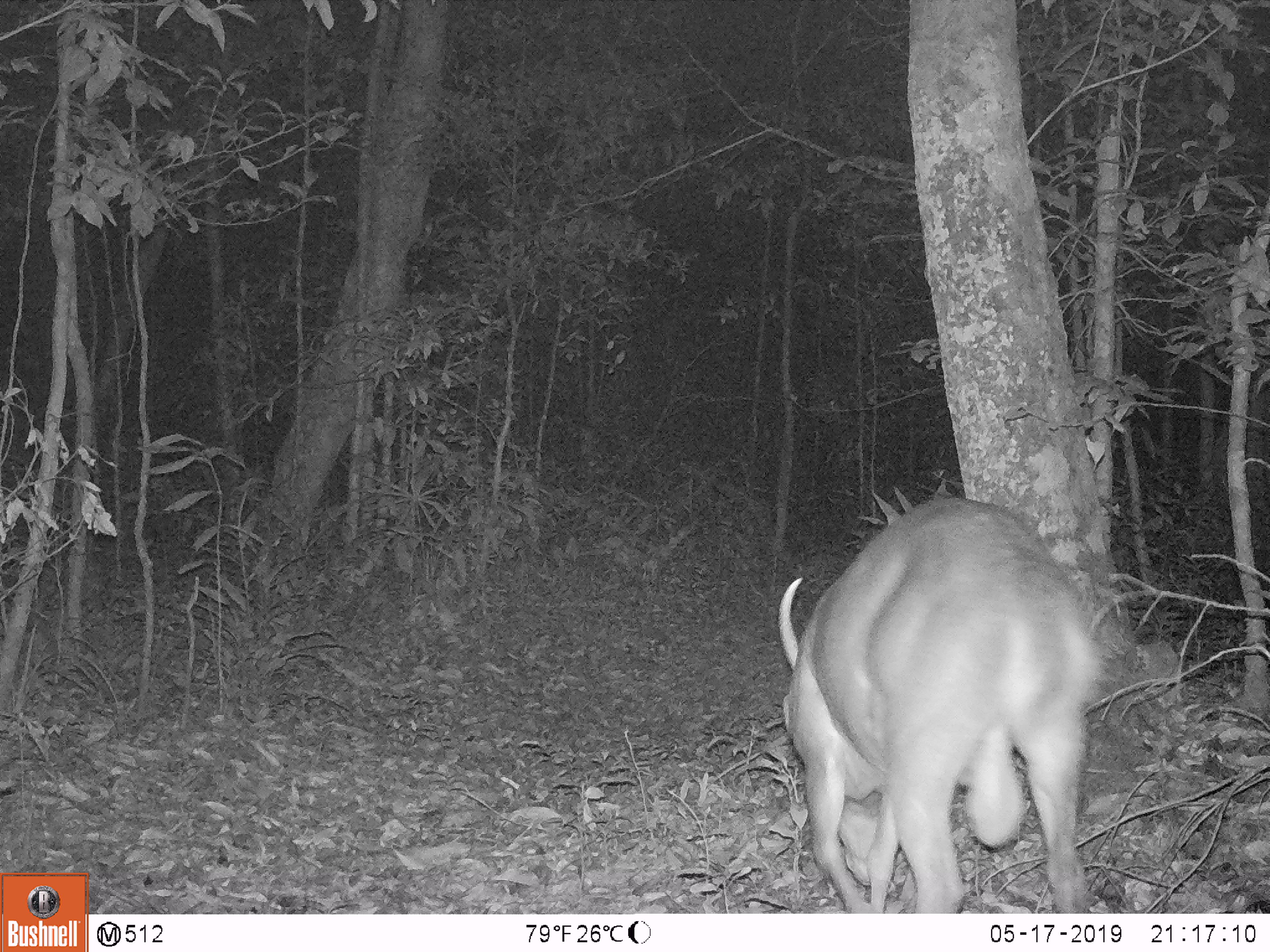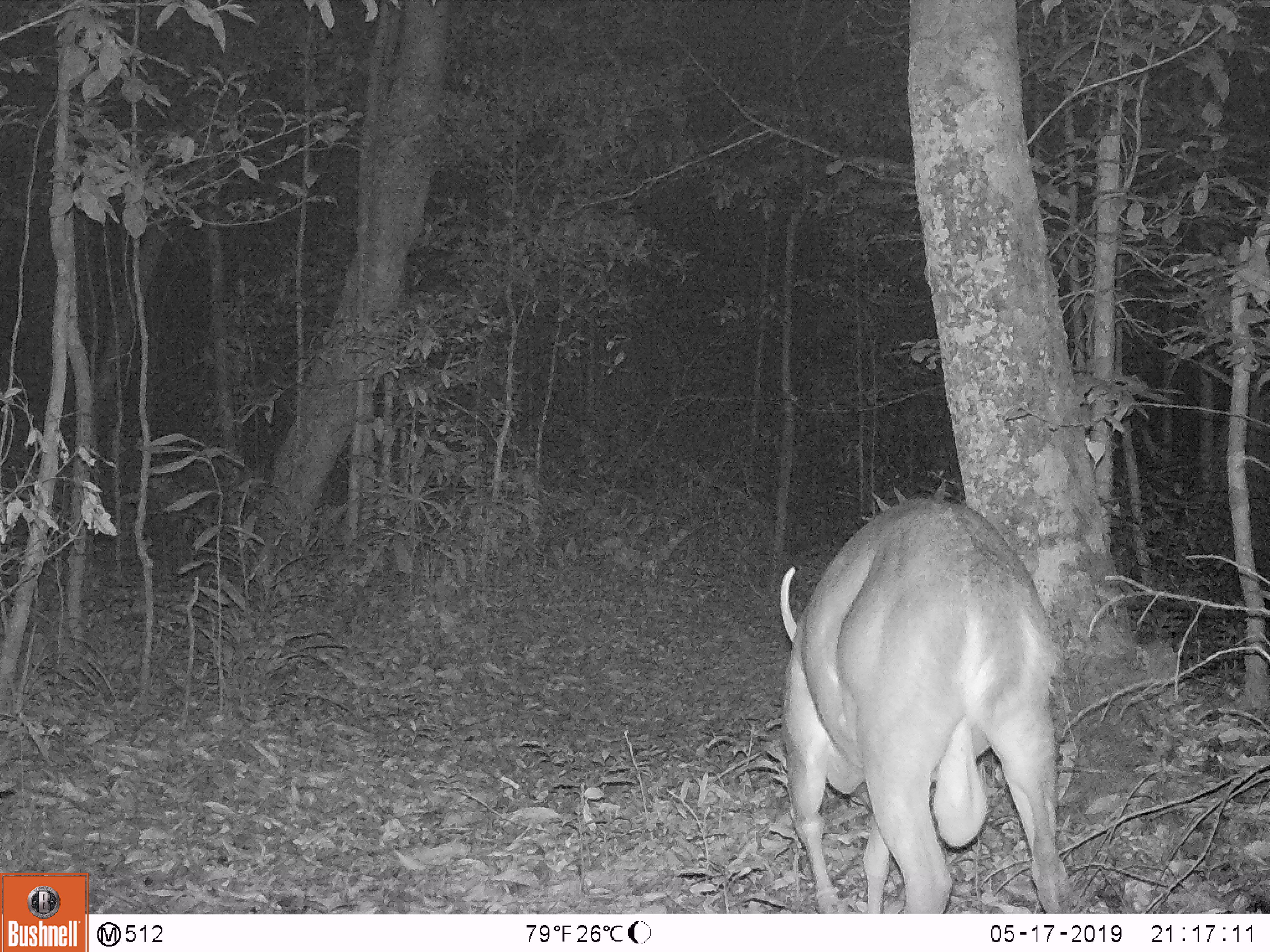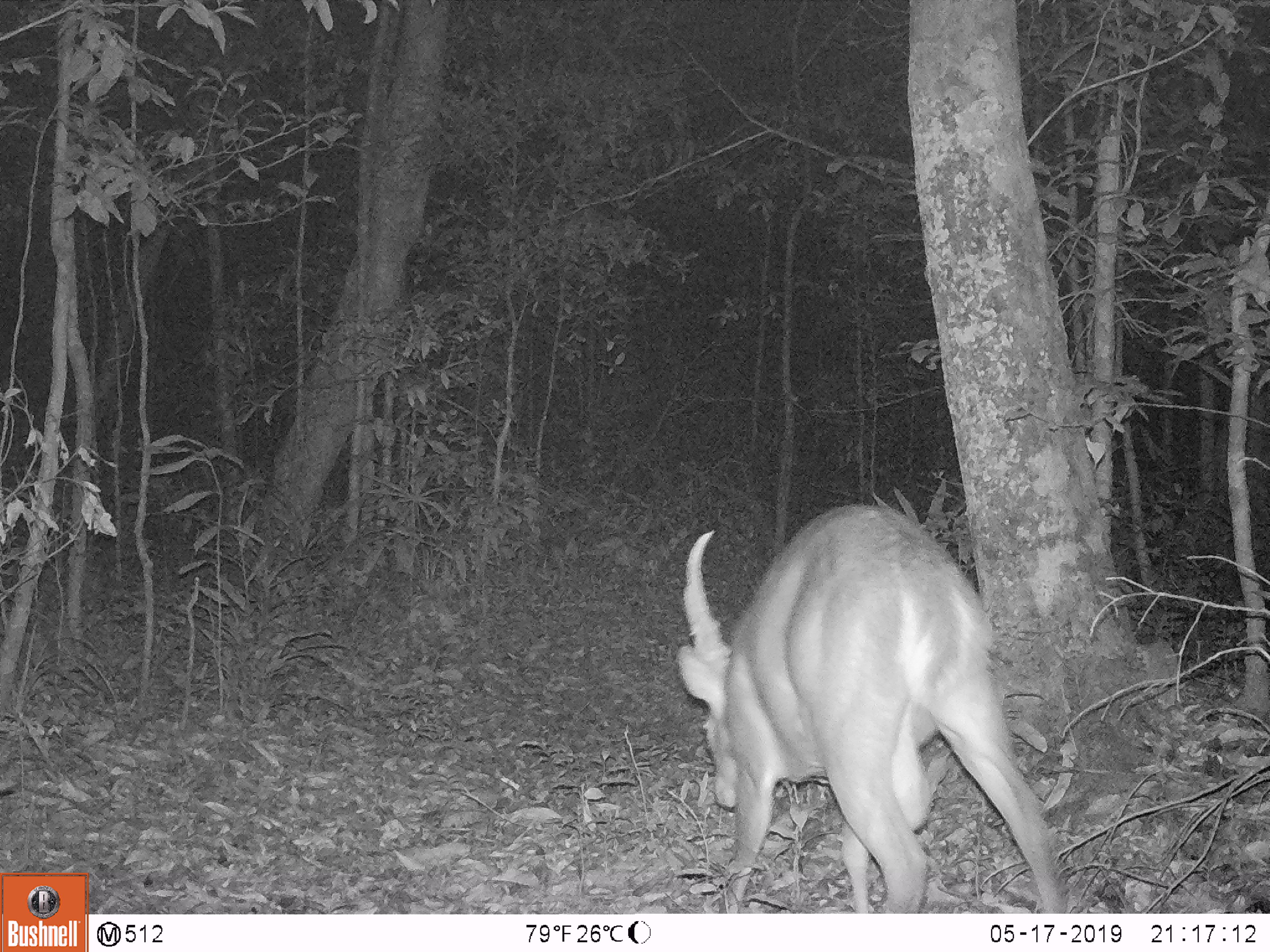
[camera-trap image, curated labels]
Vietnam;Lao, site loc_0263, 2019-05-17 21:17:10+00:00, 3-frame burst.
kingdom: Animalia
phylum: Chordata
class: Mammalia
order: Artiodactyla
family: Cervidae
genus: Muntiacus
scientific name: Muntiacus vuquangensis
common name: large-antlered muntjac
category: large antlered muntjac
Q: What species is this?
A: Large antlered muntjac (large-antlered muntjac) (Muntiacus vuquangensis).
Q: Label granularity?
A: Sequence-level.